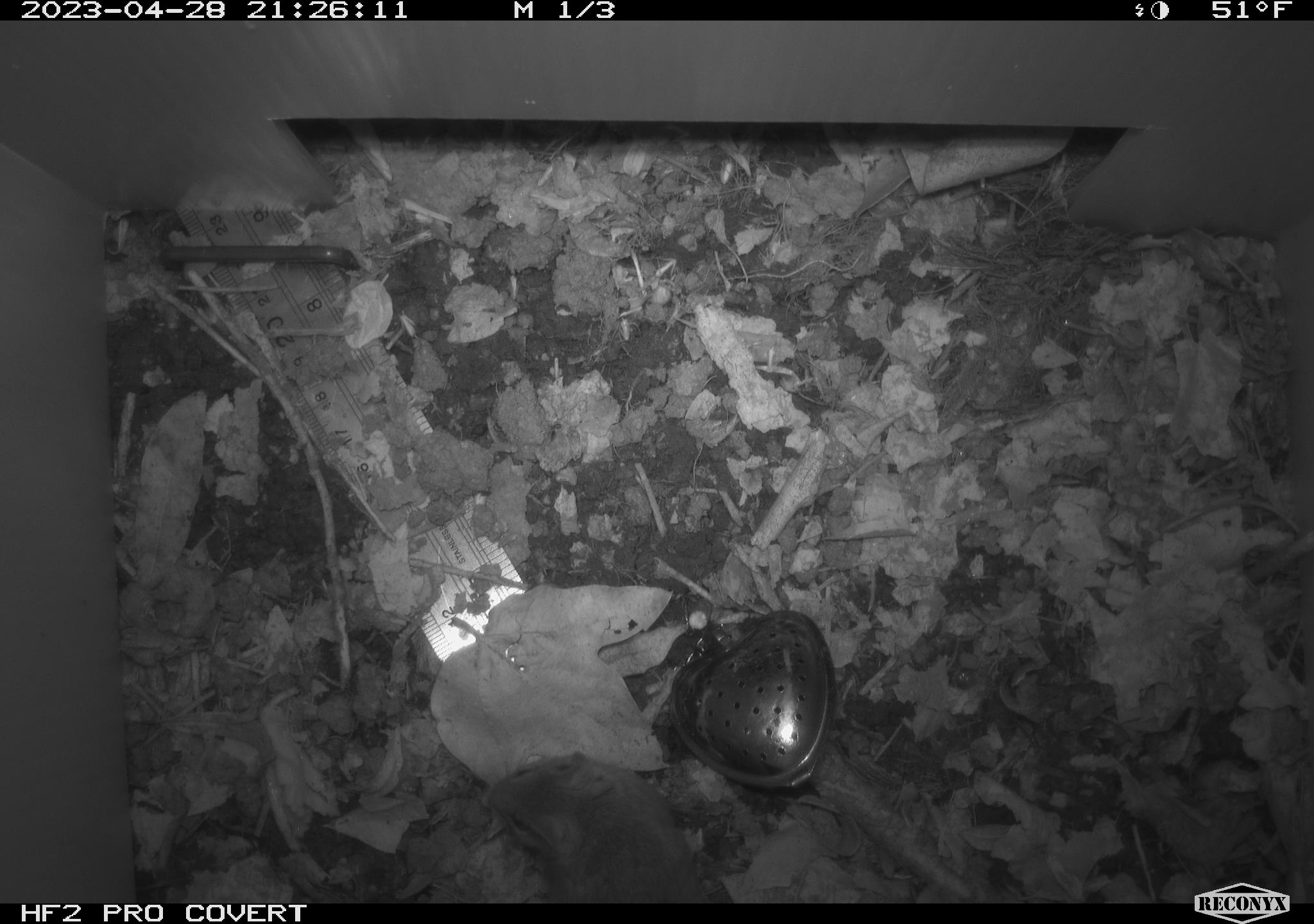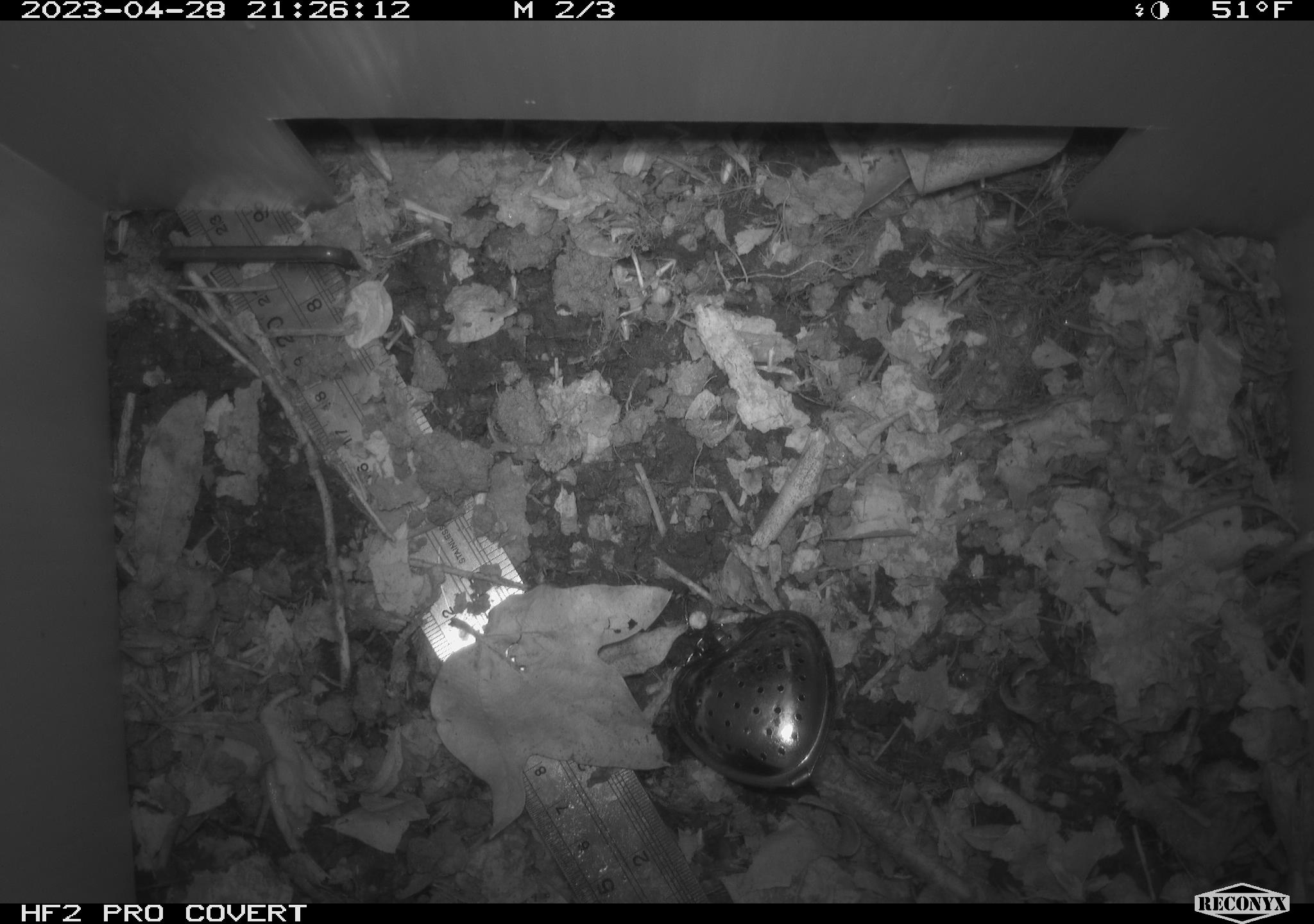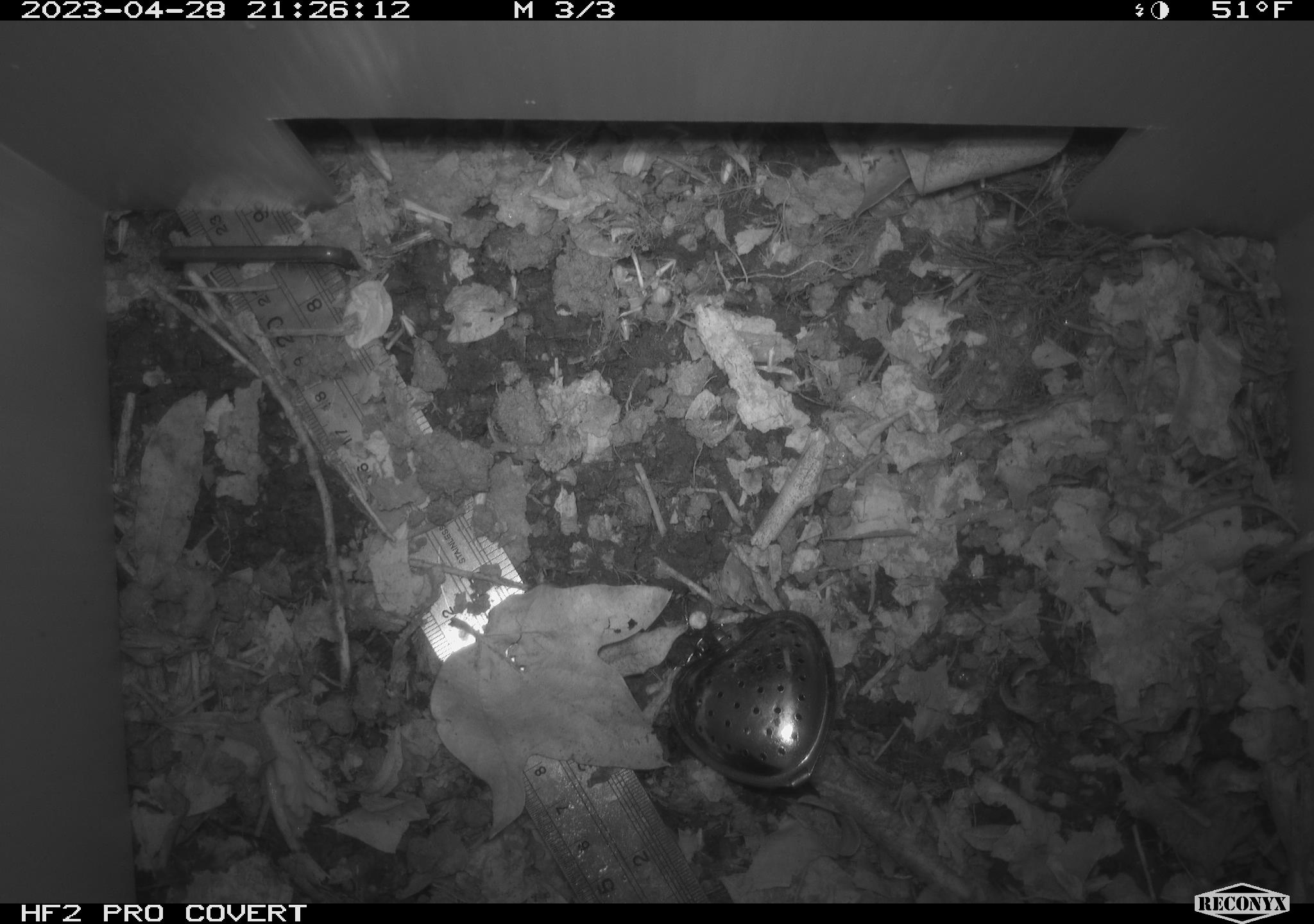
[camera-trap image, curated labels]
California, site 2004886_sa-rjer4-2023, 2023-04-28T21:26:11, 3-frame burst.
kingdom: Animalia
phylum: Chordata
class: Mammalia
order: Rodentia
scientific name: Rodentia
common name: mouse species